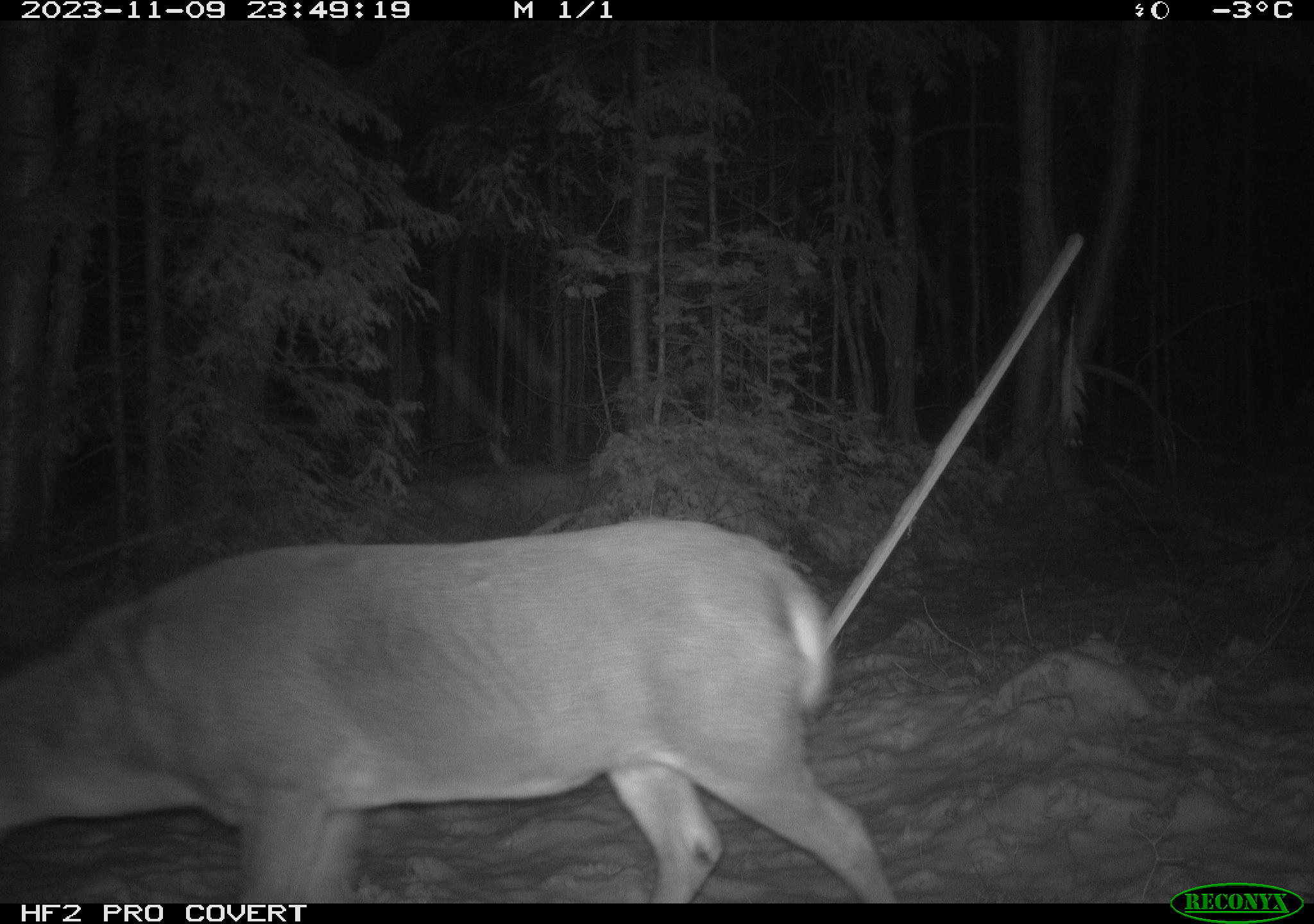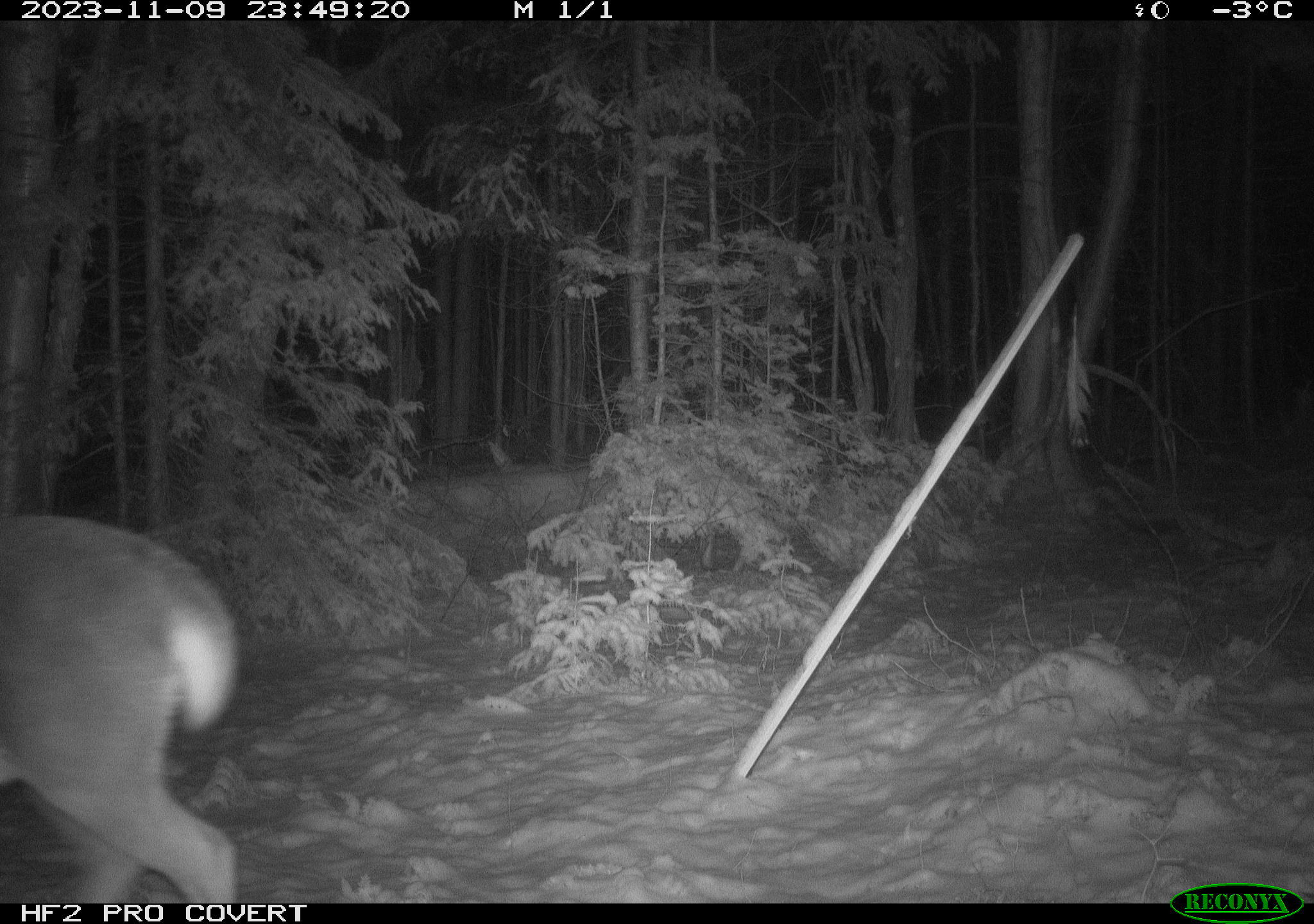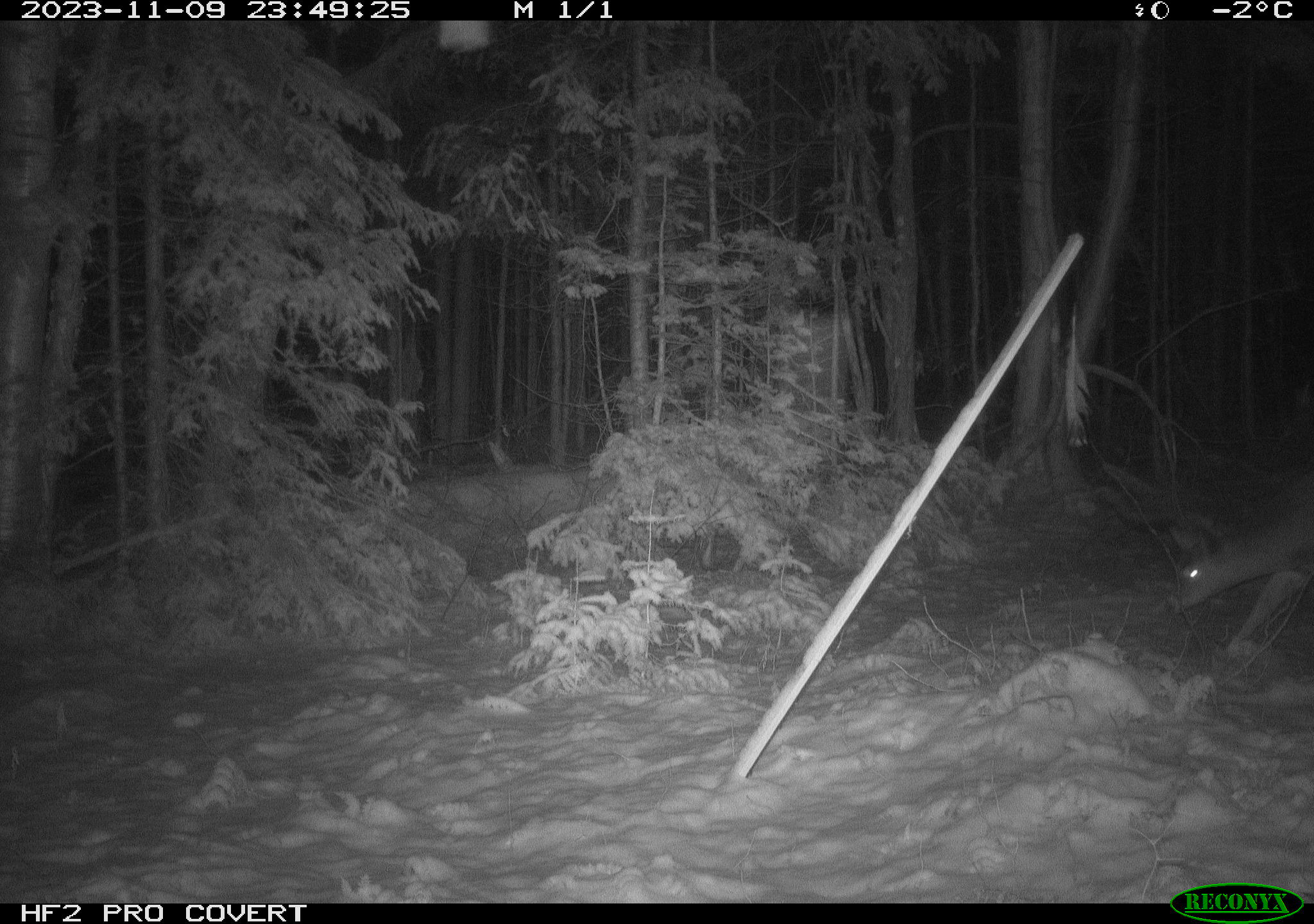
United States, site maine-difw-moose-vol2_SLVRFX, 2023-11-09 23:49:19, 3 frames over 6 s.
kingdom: Animalia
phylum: Chordata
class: Mammalia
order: Artiodactyla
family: Cervidae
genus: Odocoileus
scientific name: Odocoileus virginianus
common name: white-tailed deer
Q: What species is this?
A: White-tailed deer (Odocoileus virginianus).